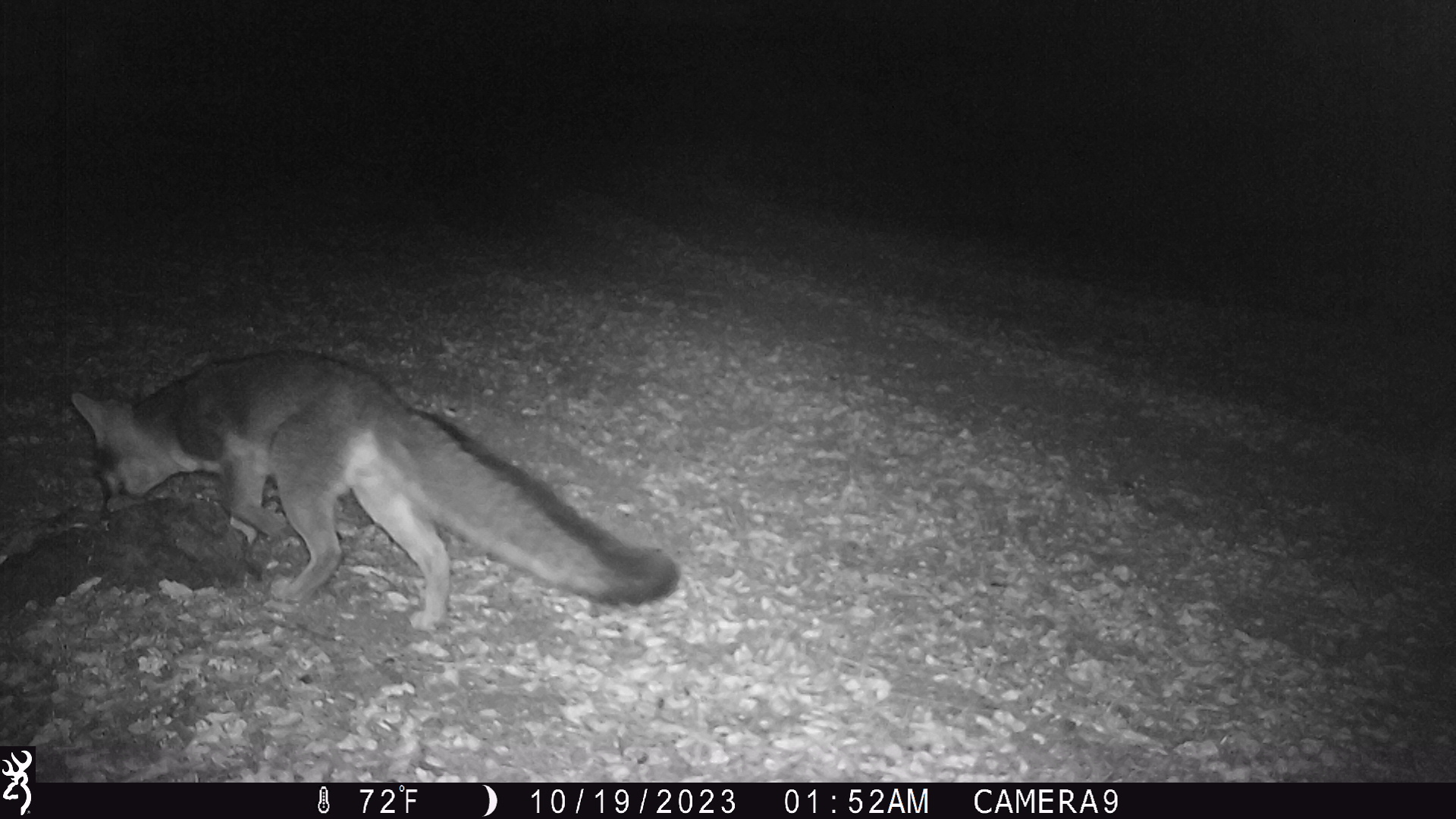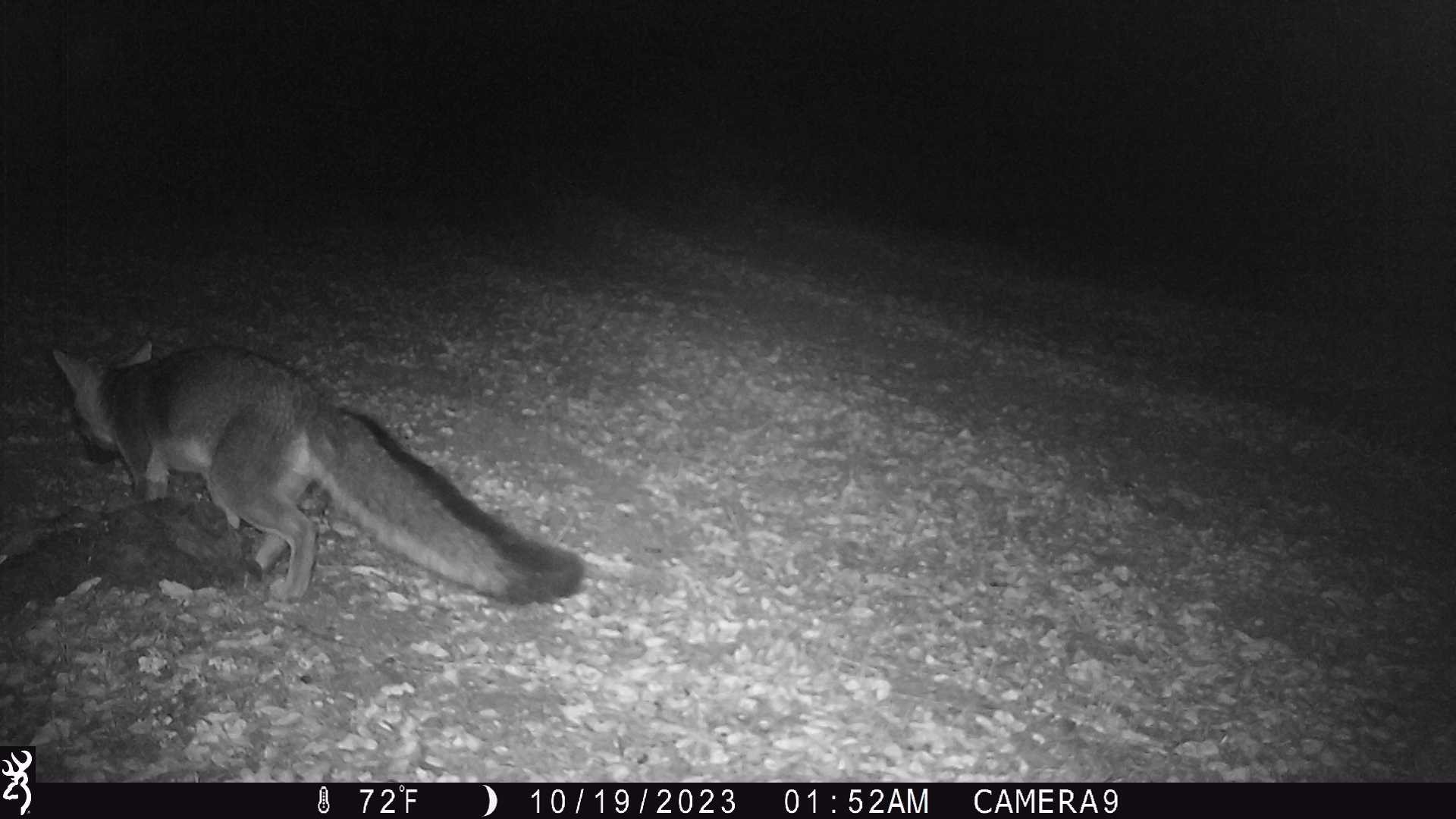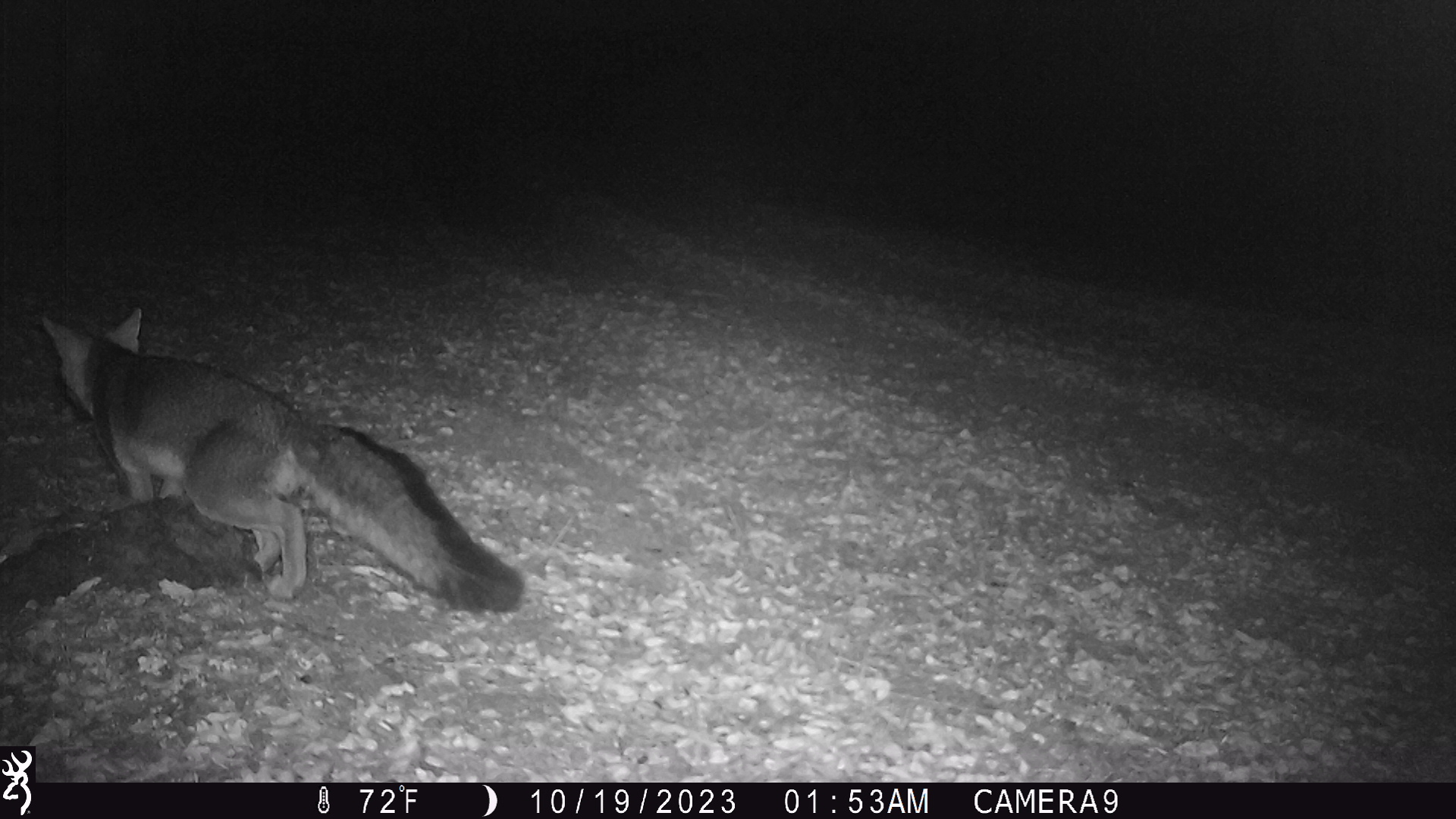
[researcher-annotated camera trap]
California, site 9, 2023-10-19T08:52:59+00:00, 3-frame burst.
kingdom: Animalia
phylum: Chordata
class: Mammalia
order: Carnivora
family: Canidae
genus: Urocyon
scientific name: Urocyon cinereoargenteus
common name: gray fox